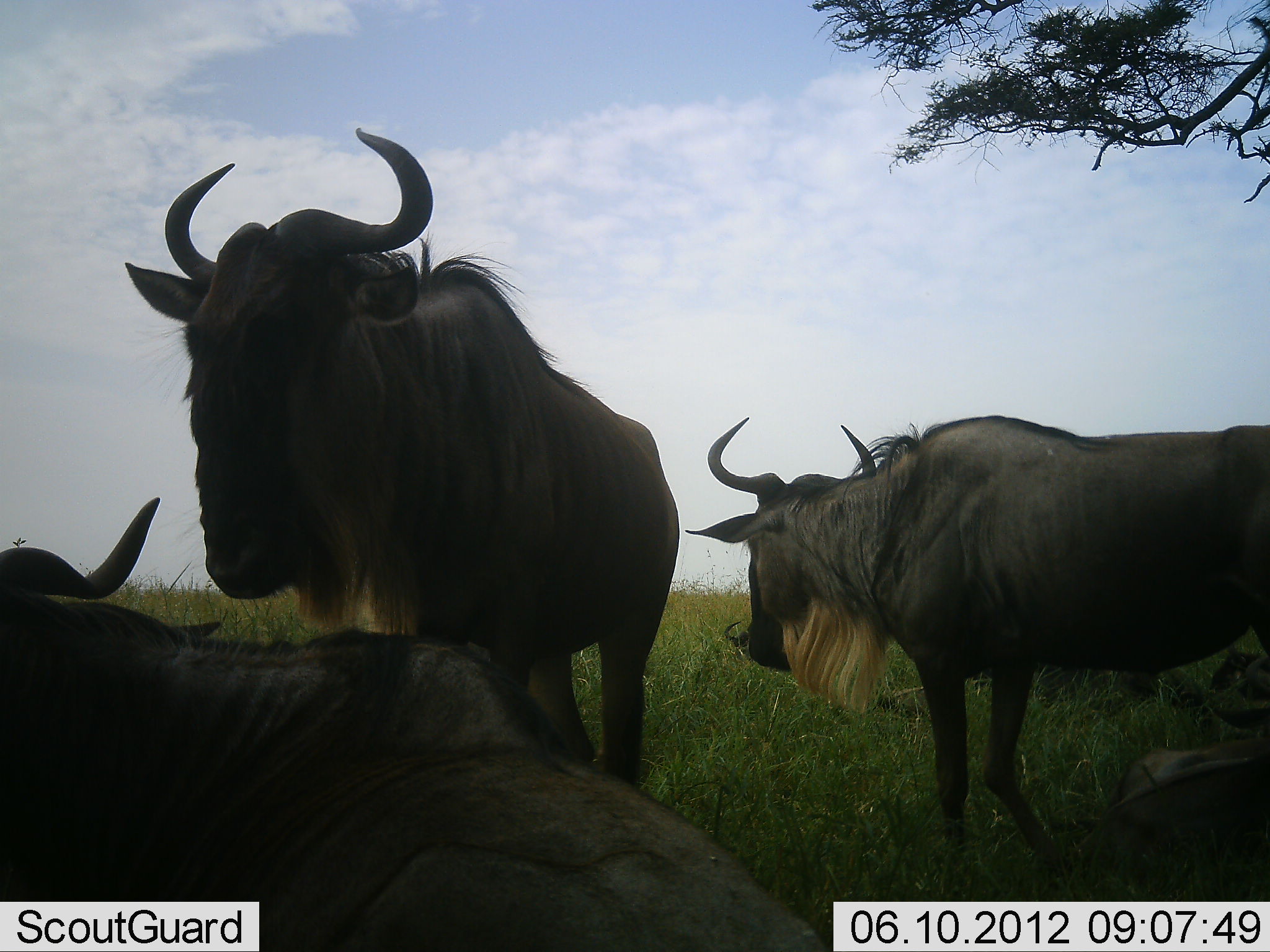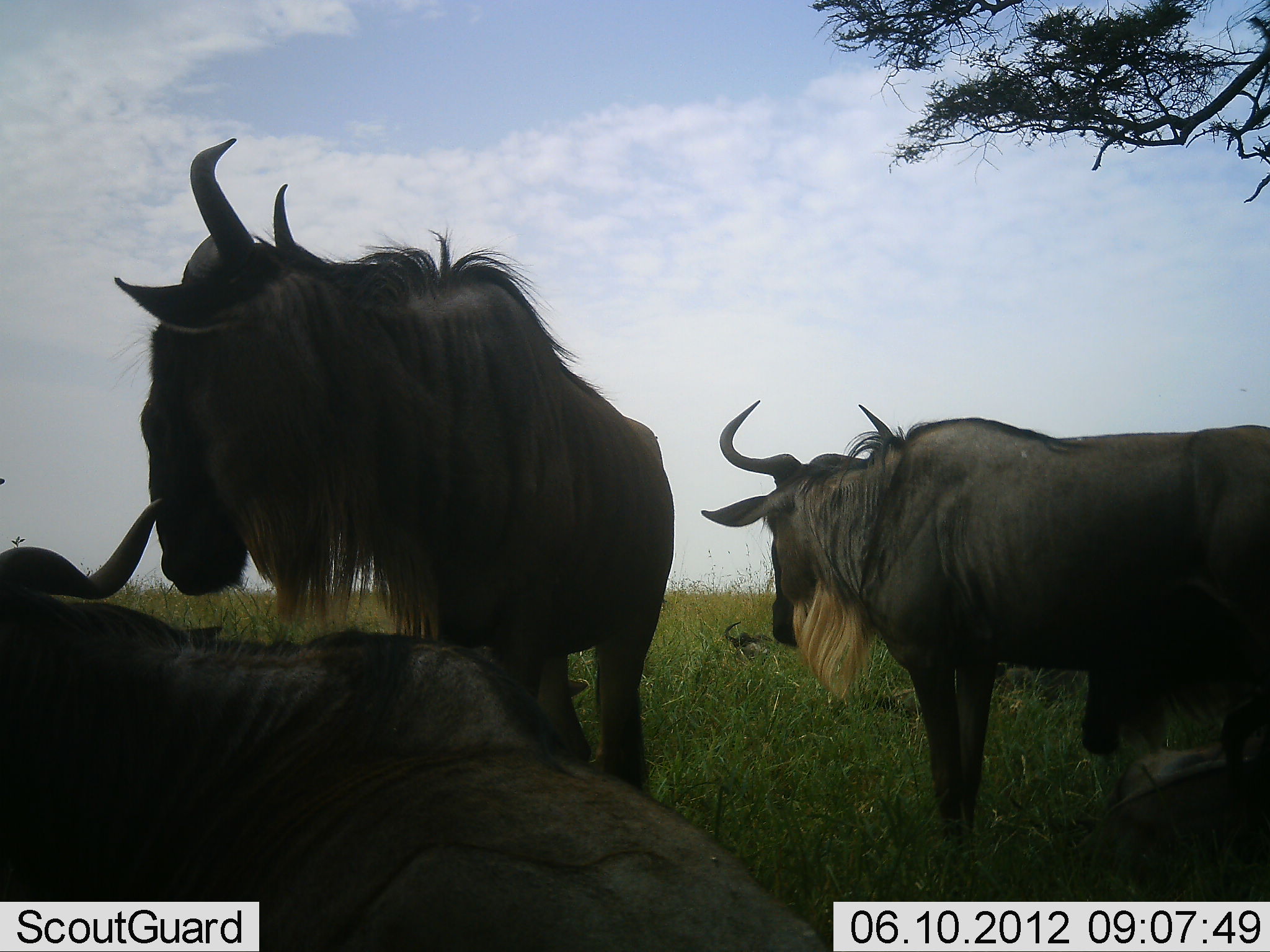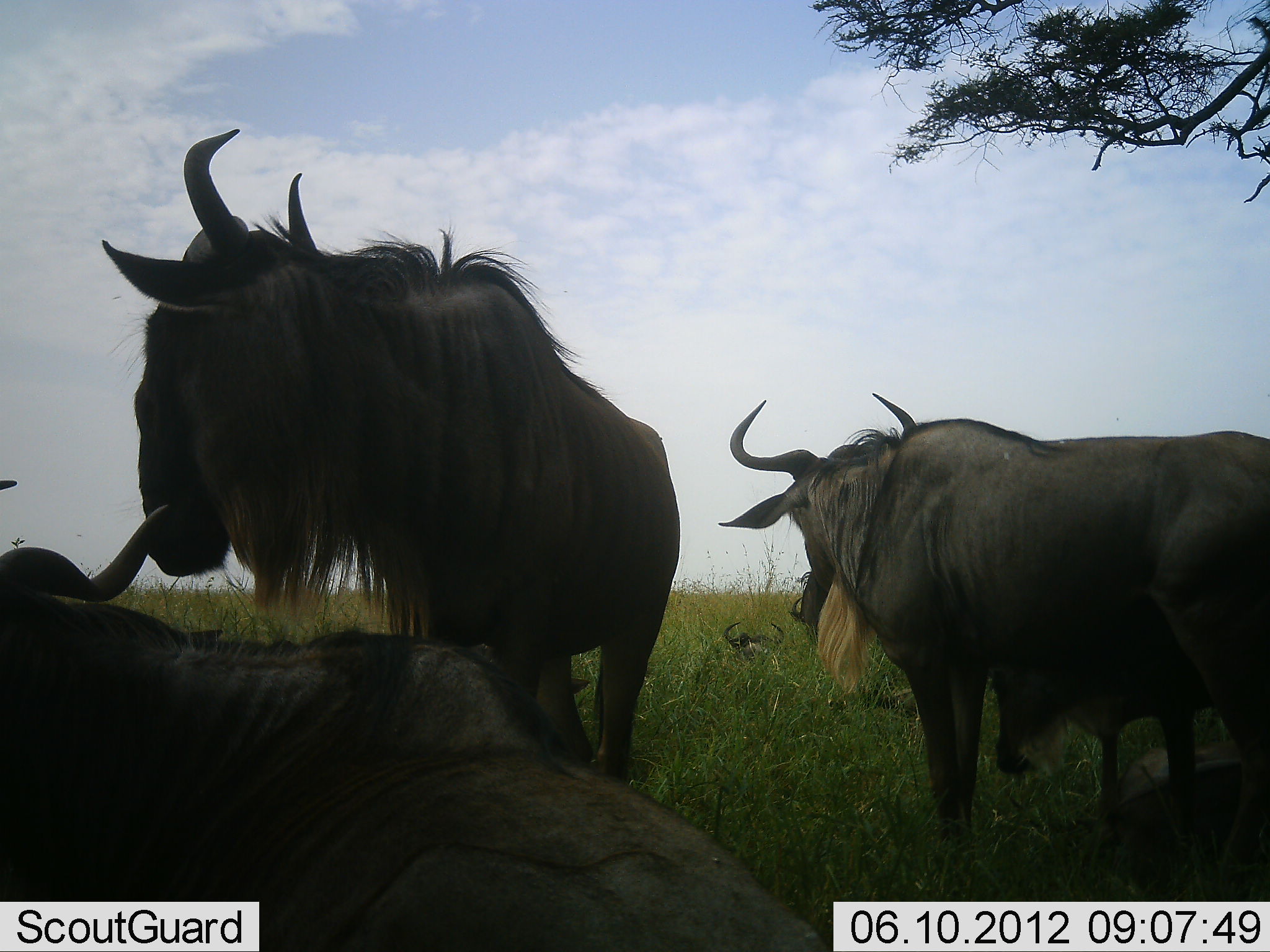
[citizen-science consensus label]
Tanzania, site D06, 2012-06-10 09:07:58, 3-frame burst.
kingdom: Animalia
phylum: Chordata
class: Mammalia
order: Artiodactyla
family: Bovidae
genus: Connochaetes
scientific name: Connochaetes taurinus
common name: blue wildebeest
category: wildebeest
Wildebeest (blue wildebeest) (Connochaetes taurinus), count 3. Behavior (volunteer vote fractions): standing 90%, resting 80%, moving 20%, interacting 0%. Young present (vote fraction): 10%. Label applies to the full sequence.